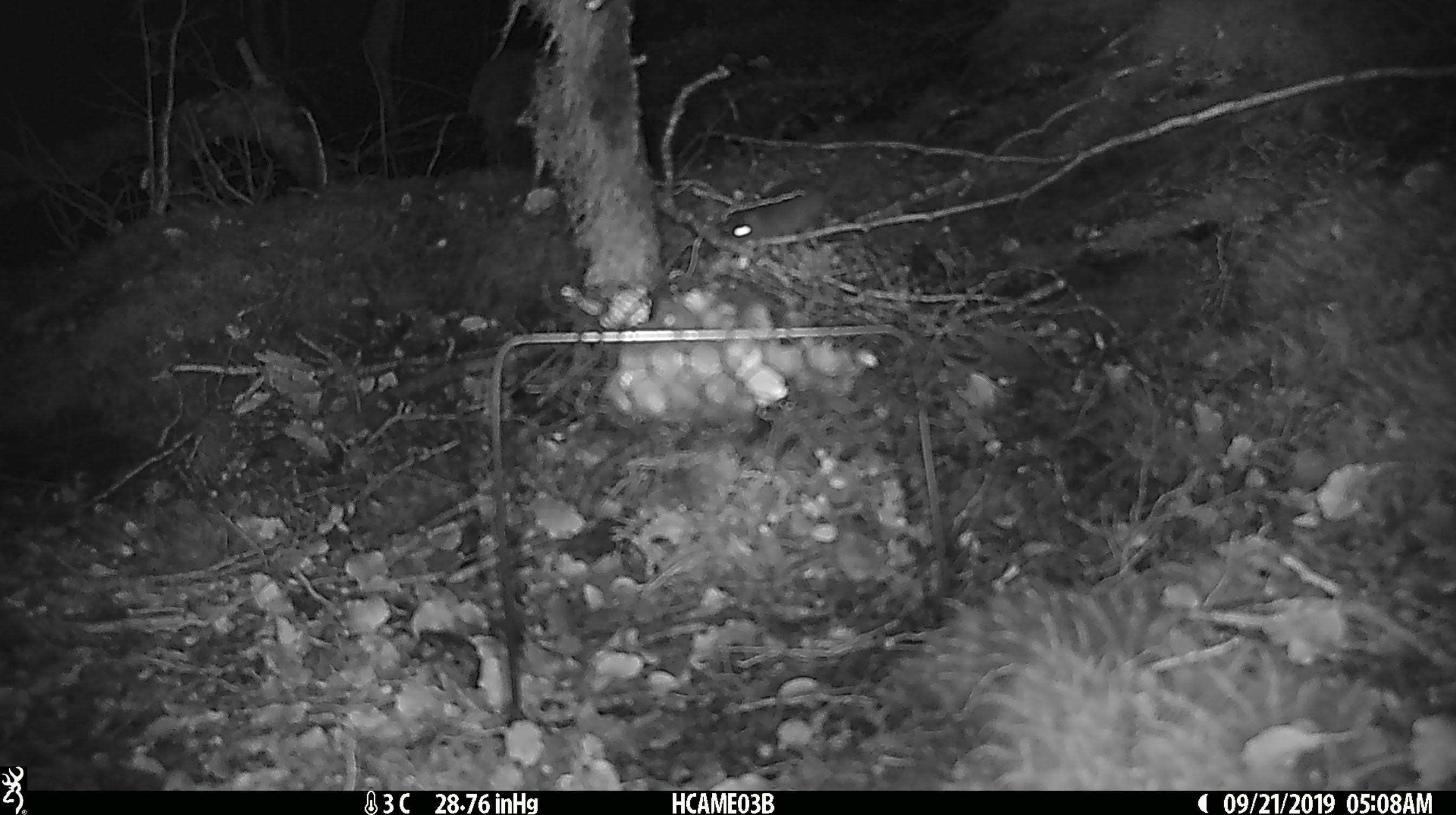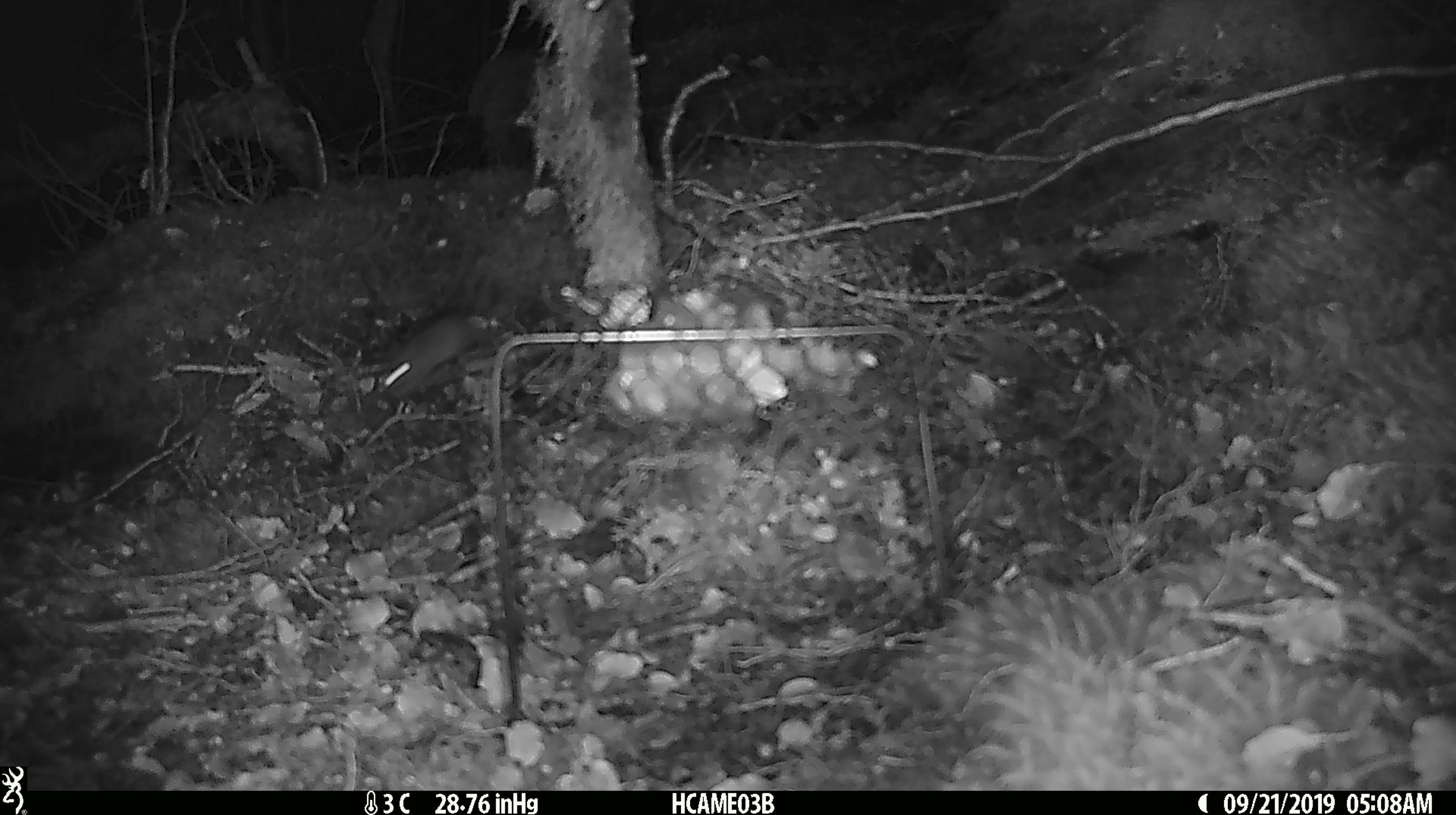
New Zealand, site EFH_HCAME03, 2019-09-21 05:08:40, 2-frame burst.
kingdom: Animalia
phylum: Chordata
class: Mammalia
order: Rodentia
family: Muridae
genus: Mus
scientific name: Mus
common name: mouse